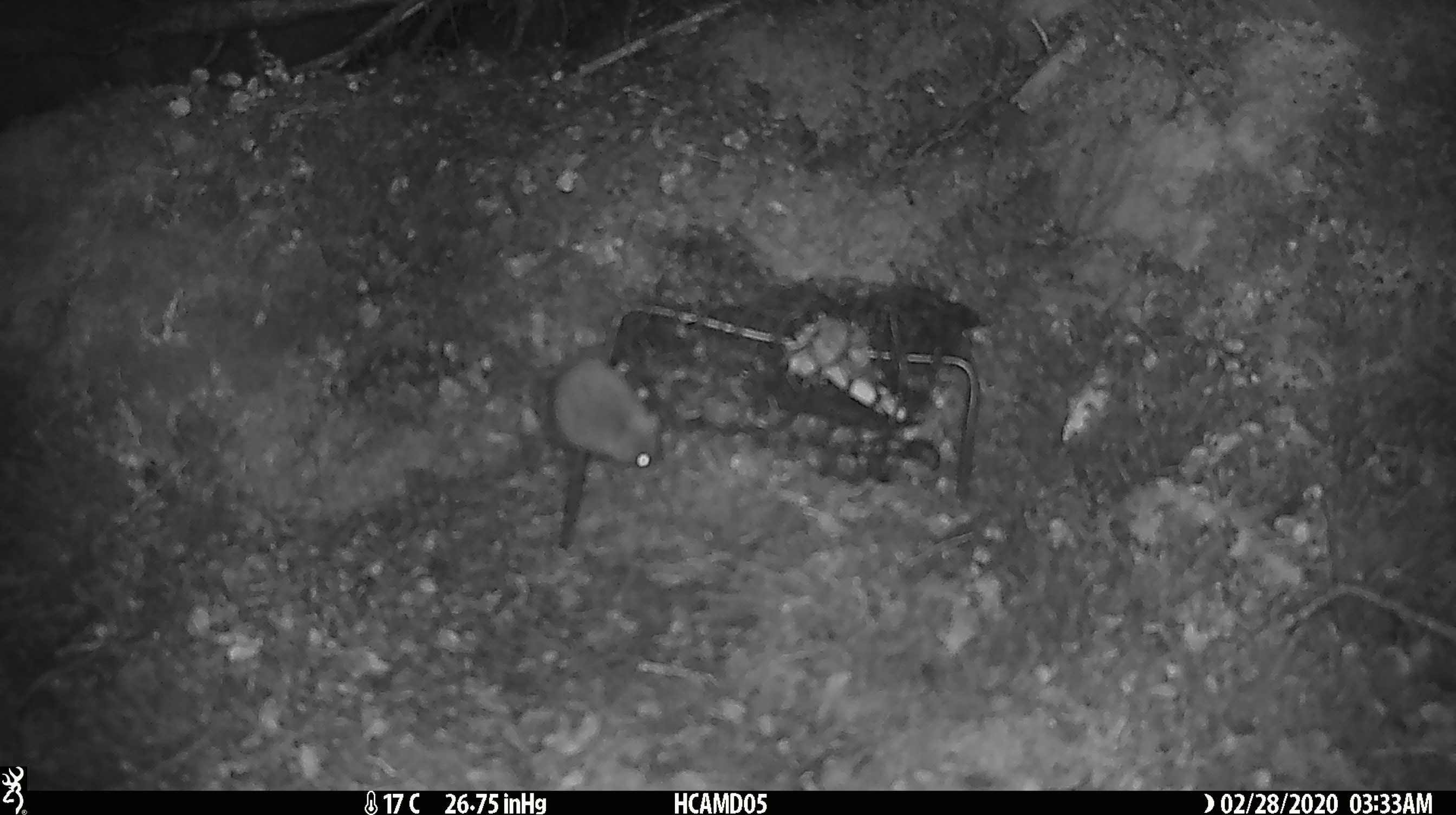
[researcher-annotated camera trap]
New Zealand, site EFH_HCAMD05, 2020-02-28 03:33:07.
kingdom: Animalia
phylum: Chordata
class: Mammalia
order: Rodentia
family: Muridae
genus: Mus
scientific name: Mus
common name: mouse